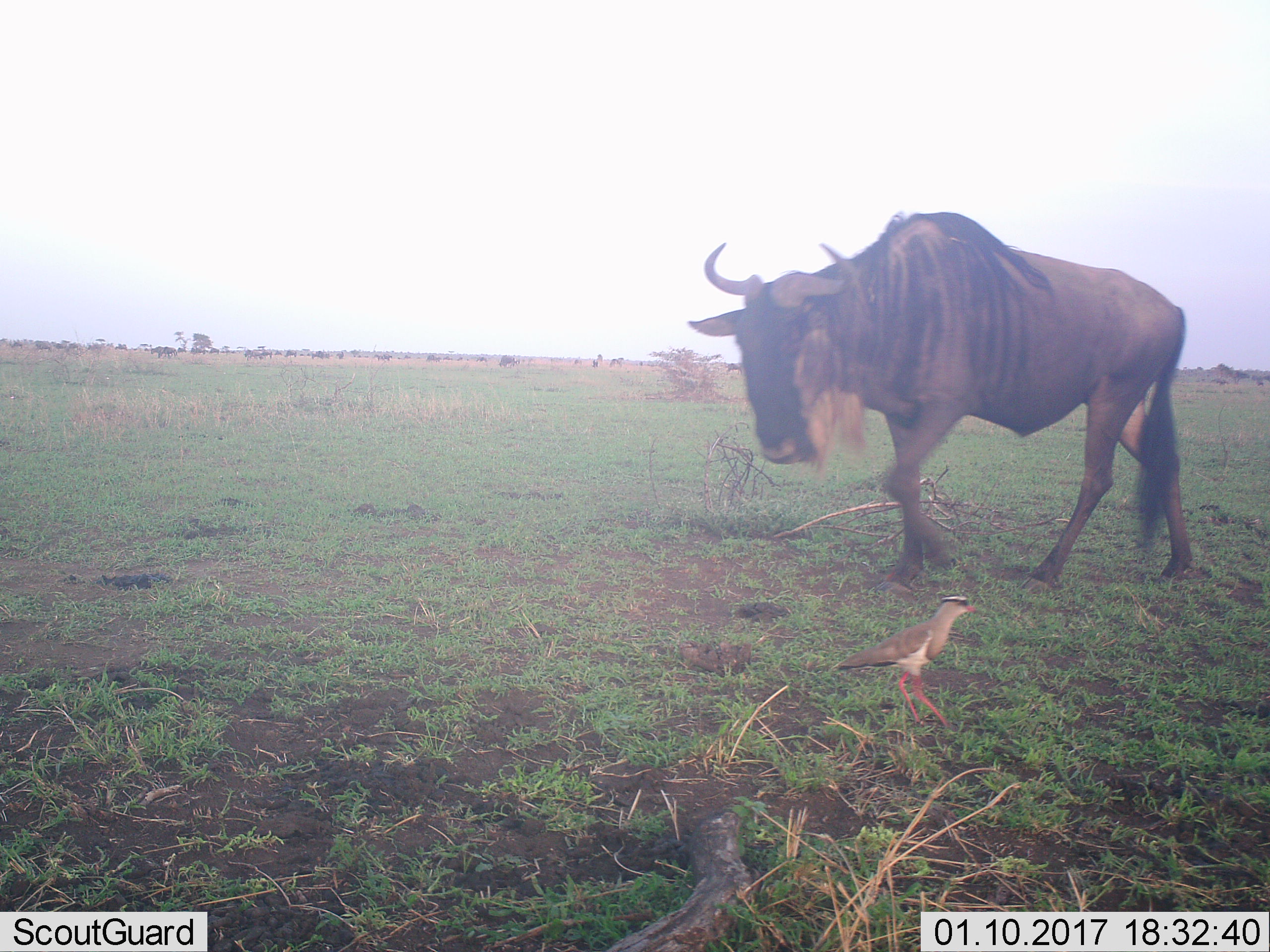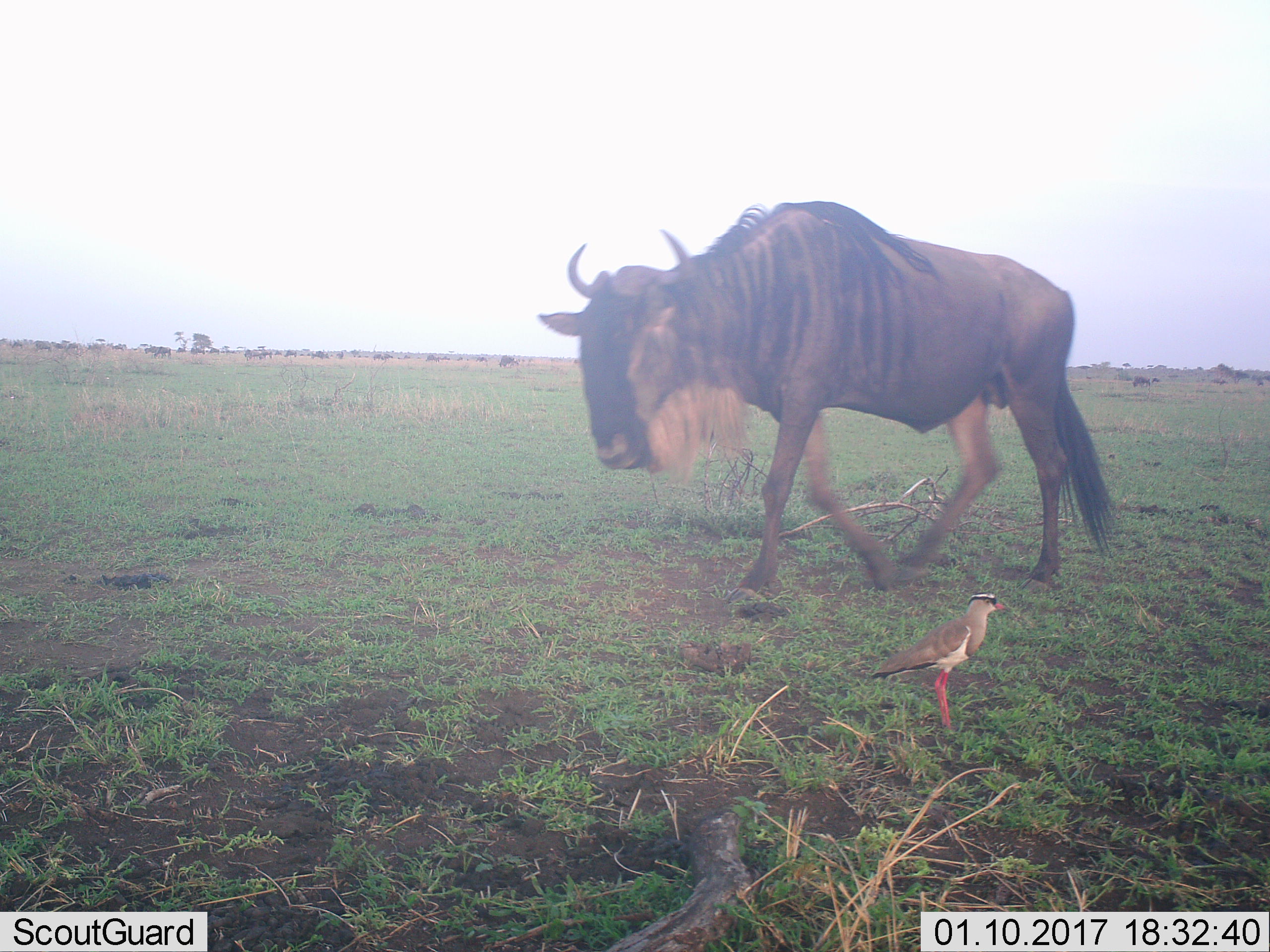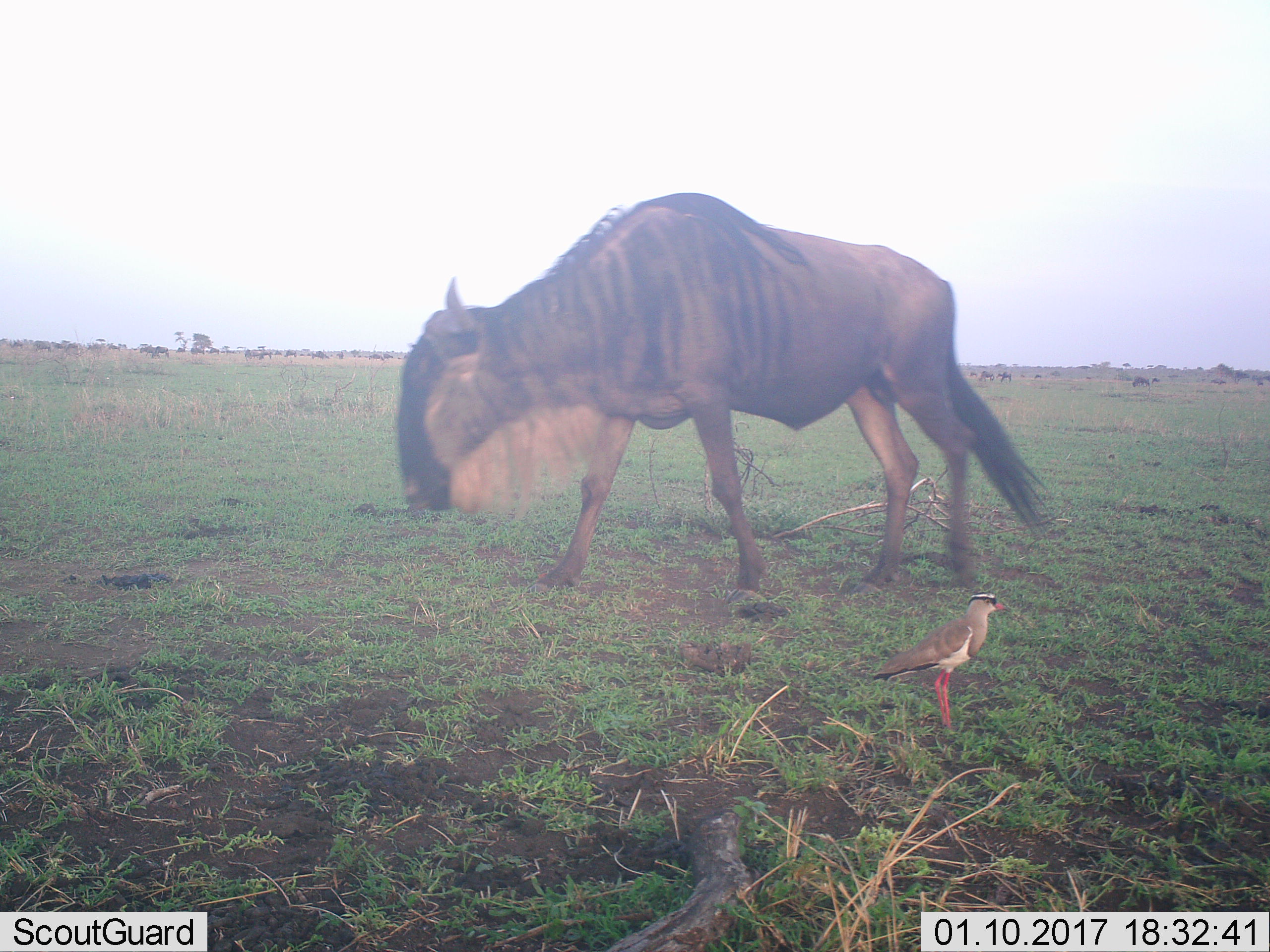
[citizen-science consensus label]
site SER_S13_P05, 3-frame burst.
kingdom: Animalia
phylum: Chordata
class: Aves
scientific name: Aves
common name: bird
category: birdother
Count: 1.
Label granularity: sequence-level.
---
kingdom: Animalia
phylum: Chordata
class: Mammalia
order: Artiodactyla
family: Bovidae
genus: Connochaetes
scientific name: Connochaetes taurinus taurinus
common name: blue wildebeest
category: wildebeestblue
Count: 1.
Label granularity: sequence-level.